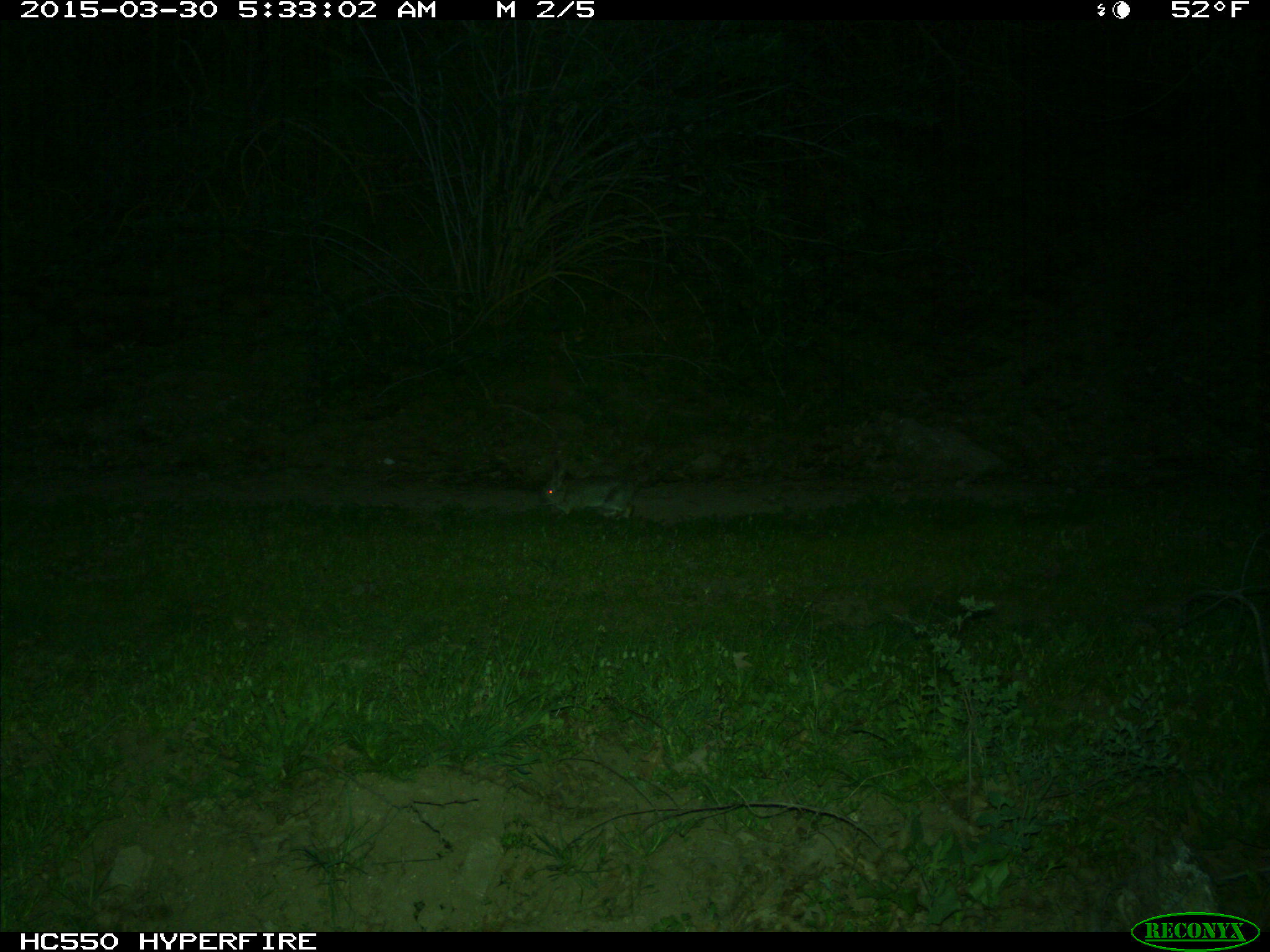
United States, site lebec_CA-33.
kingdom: Animalia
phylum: Chordata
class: Mammalia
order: Lagomorpha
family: Leporidae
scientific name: Leporidae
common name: rabbits and hares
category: unidentified rabbit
Unidentified rabbit (rabbits and hares) (Leporidae).